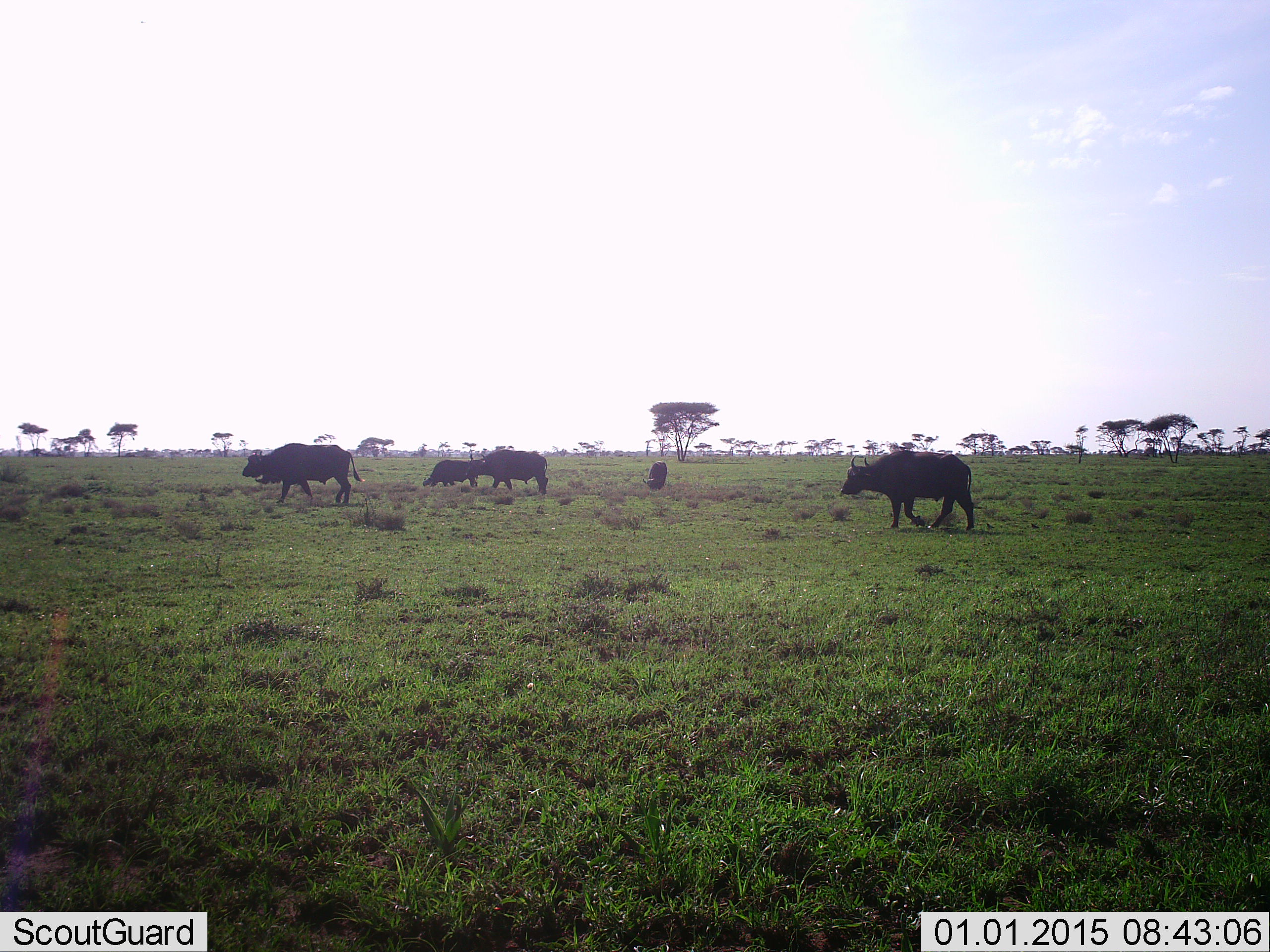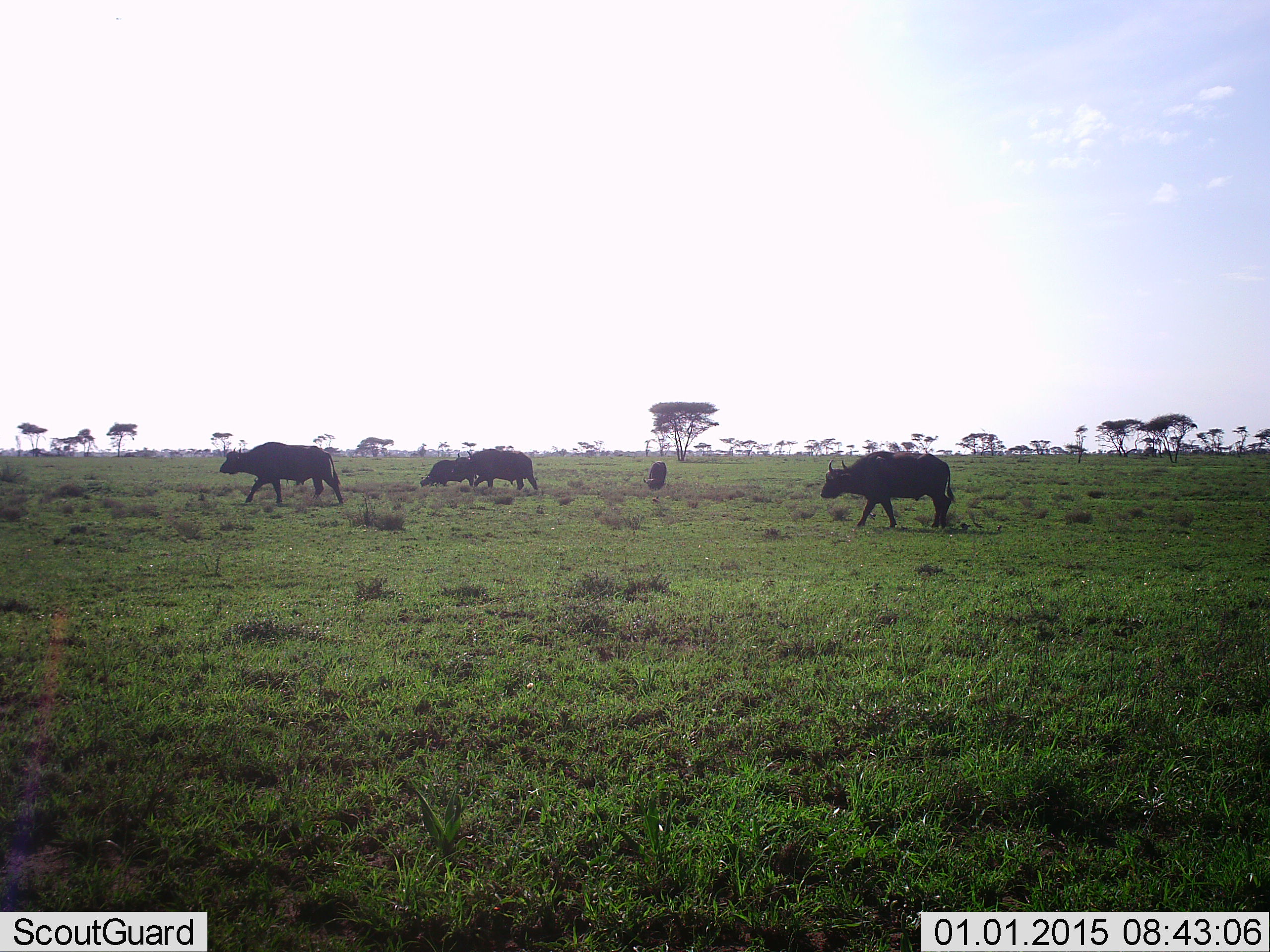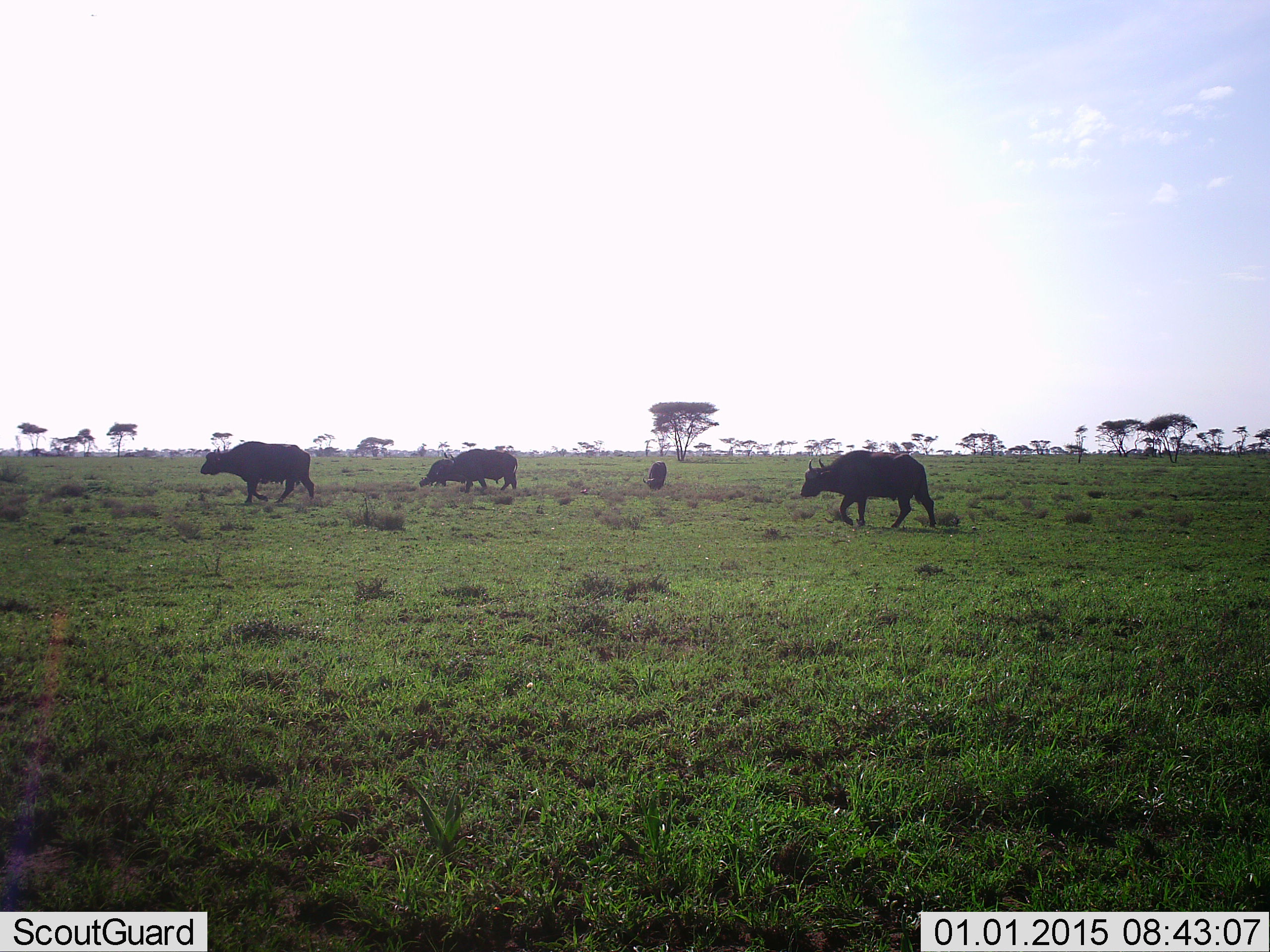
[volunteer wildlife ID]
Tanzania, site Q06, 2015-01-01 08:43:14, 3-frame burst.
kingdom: Animalia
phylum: Chordata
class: Mammalia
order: Artiodactyla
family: Bovidae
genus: Syncerus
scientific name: Syncerus caffer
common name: cape buffalo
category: buffalo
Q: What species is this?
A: Buffalo (cape buffalo) (Syncerus caffer).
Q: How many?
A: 5.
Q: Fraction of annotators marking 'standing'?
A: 27%.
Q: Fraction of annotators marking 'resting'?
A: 0%.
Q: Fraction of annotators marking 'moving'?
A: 91%.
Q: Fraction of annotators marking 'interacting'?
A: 0%.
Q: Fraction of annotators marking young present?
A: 9%.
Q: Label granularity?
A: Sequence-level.